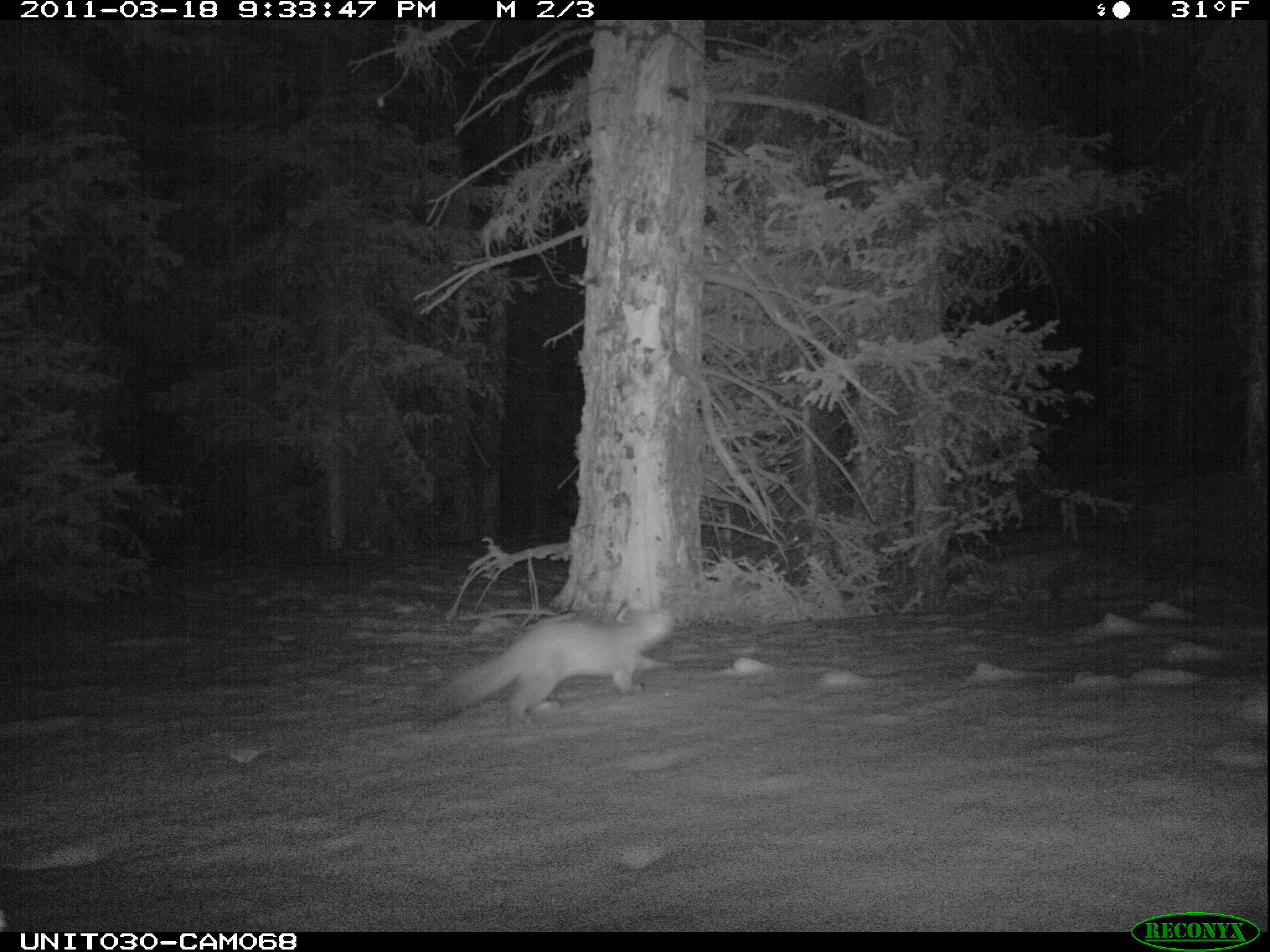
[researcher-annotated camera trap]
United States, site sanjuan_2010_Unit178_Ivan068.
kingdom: Animalia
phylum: Chordata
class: Mammalia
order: Carnivora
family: Mustelidae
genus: Martes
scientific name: Martes americana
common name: american marten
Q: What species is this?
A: Martes americana (american marten).